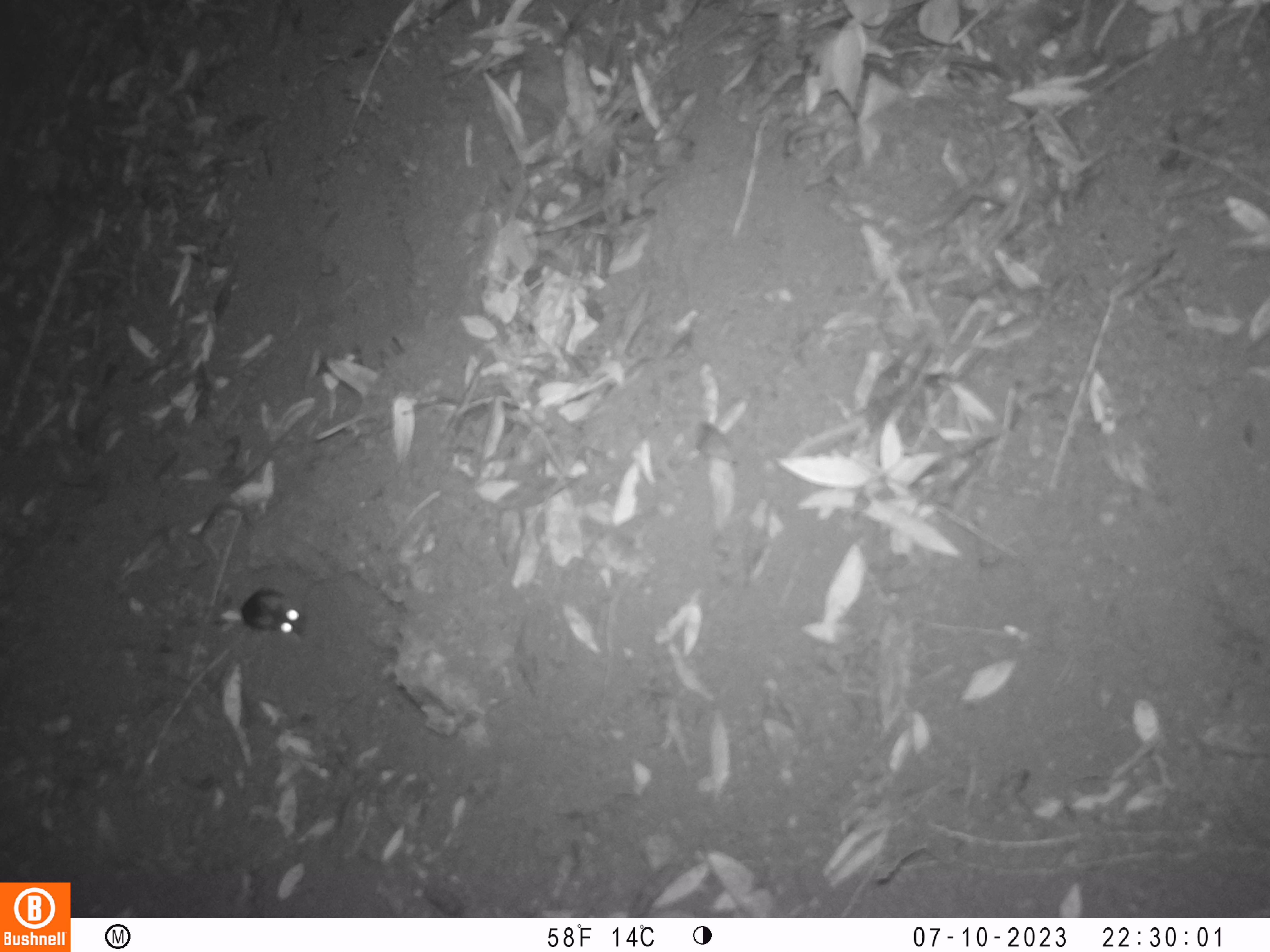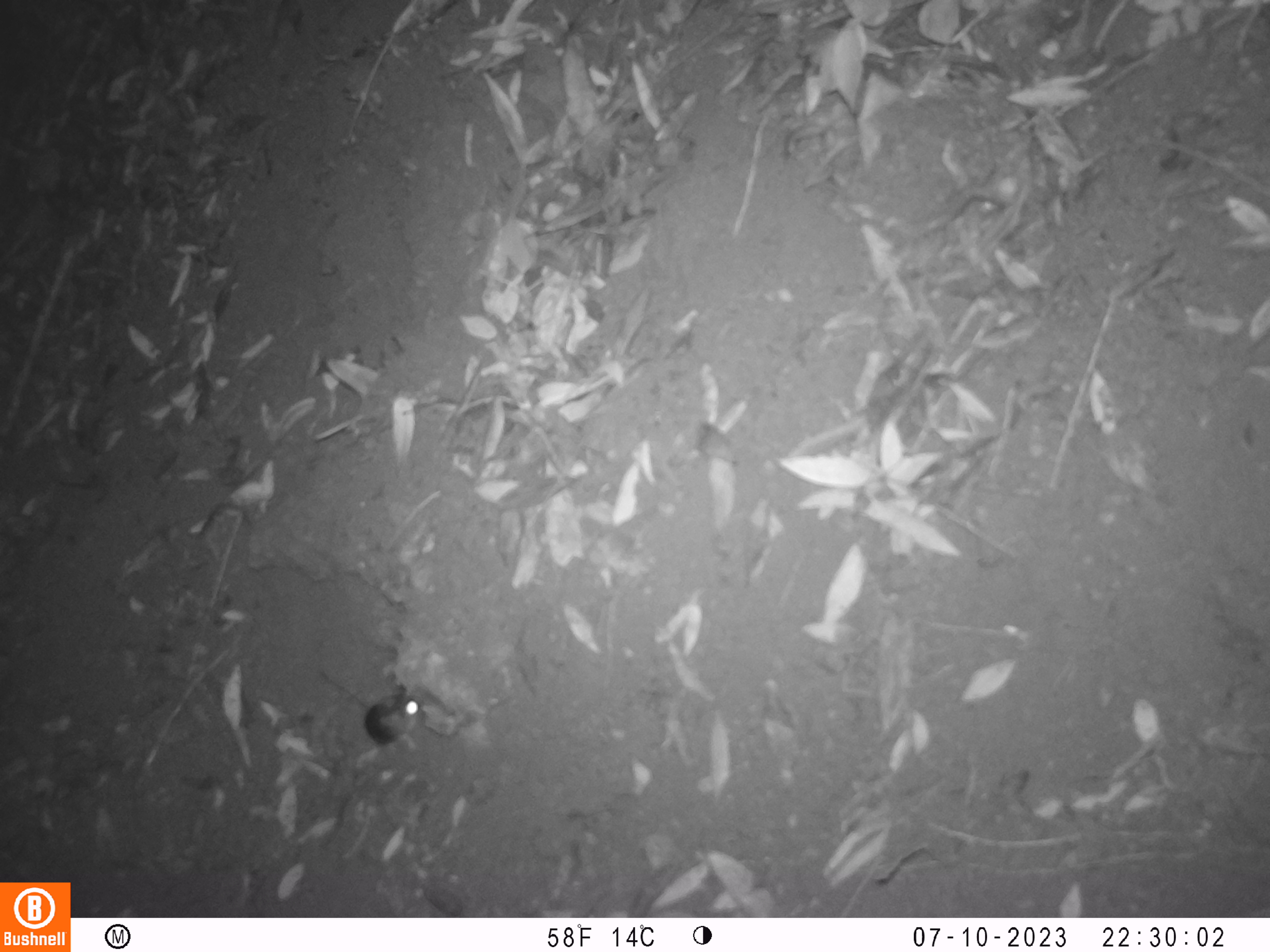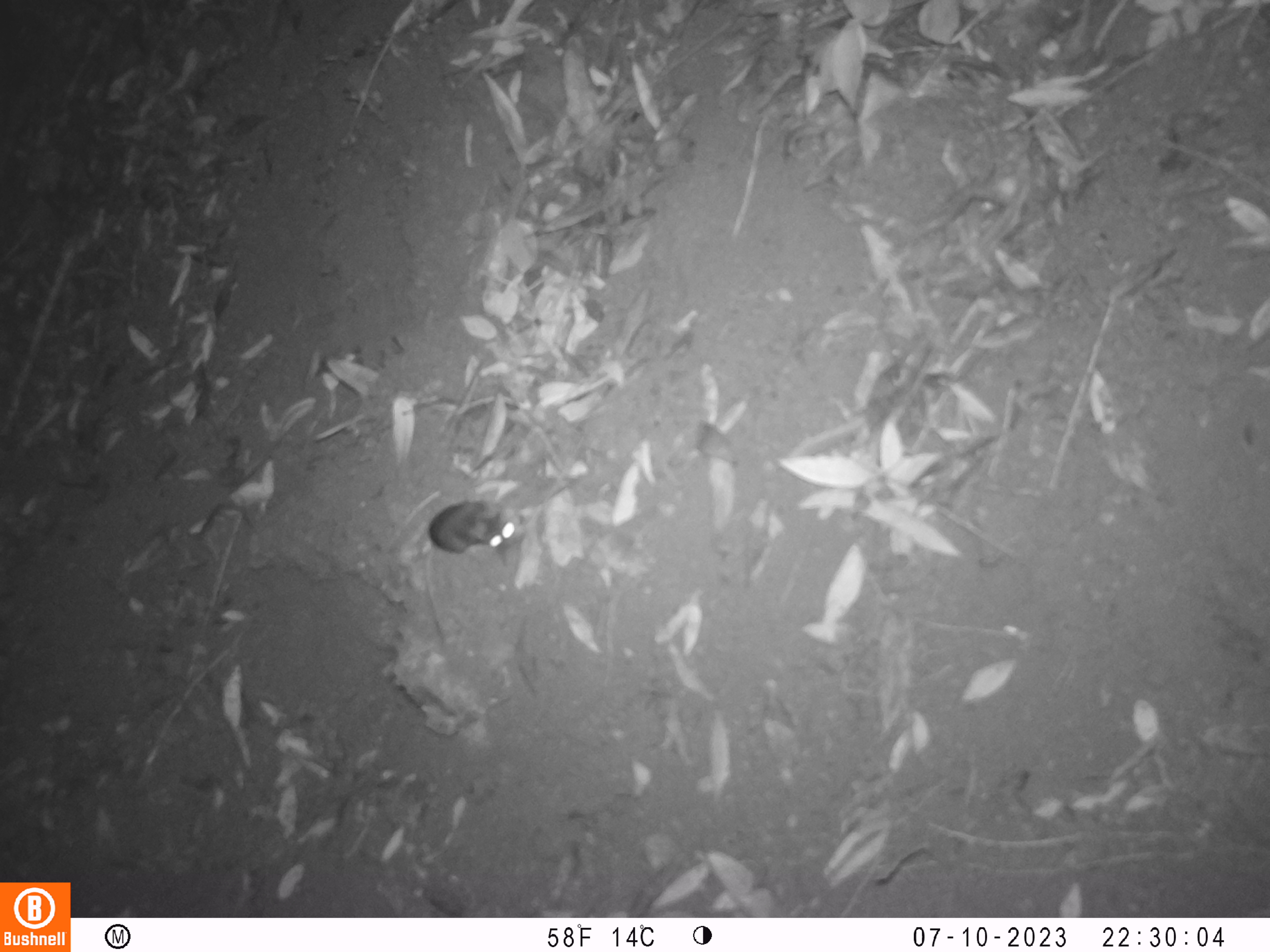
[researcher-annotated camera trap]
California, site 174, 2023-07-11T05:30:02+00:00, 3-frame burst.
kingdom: Animalia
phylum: Chordata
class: Mammalia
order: Rodentia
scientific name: Rodentia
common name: mouse or rat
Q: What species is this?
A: Mouse or rat (Rodentia).